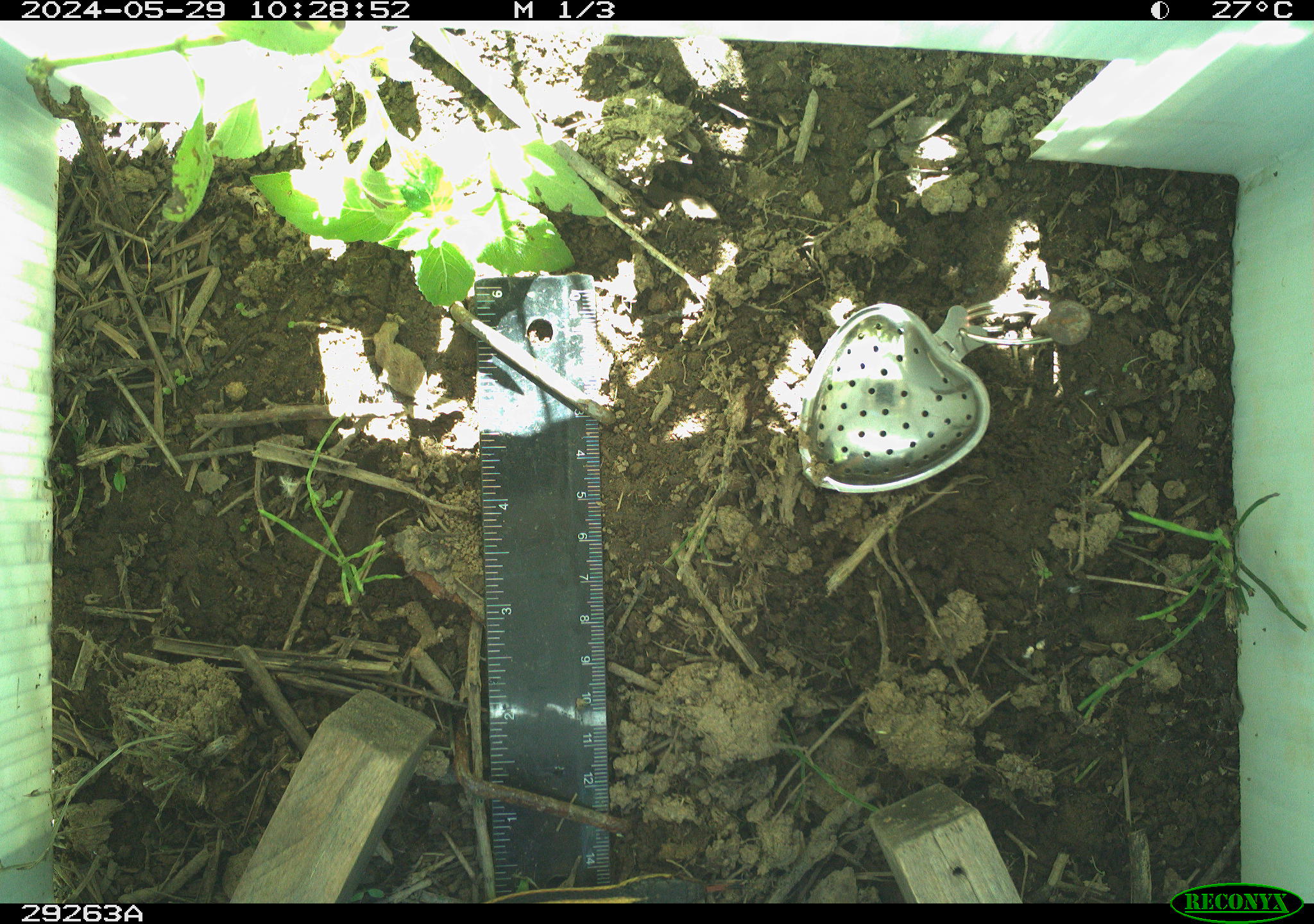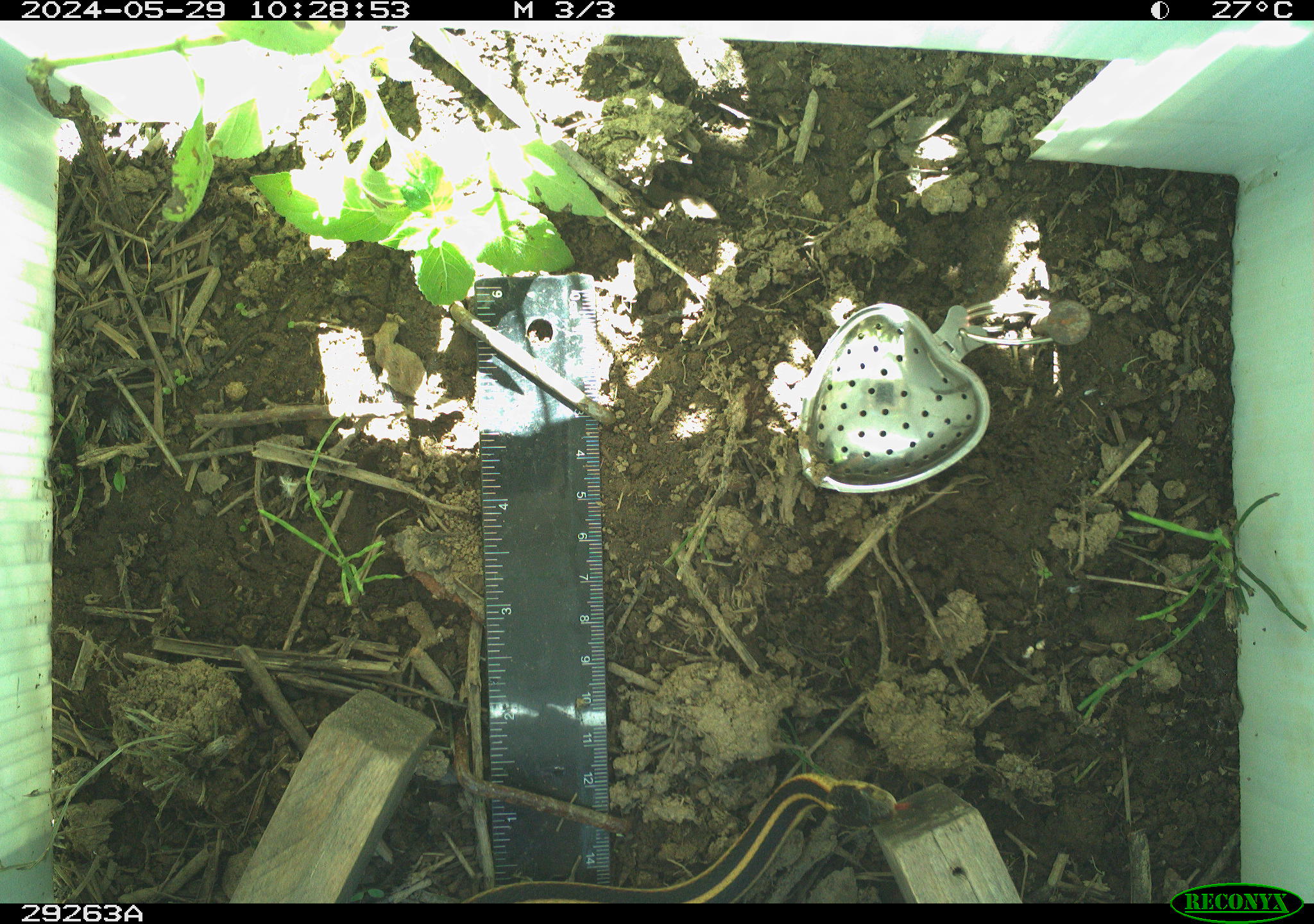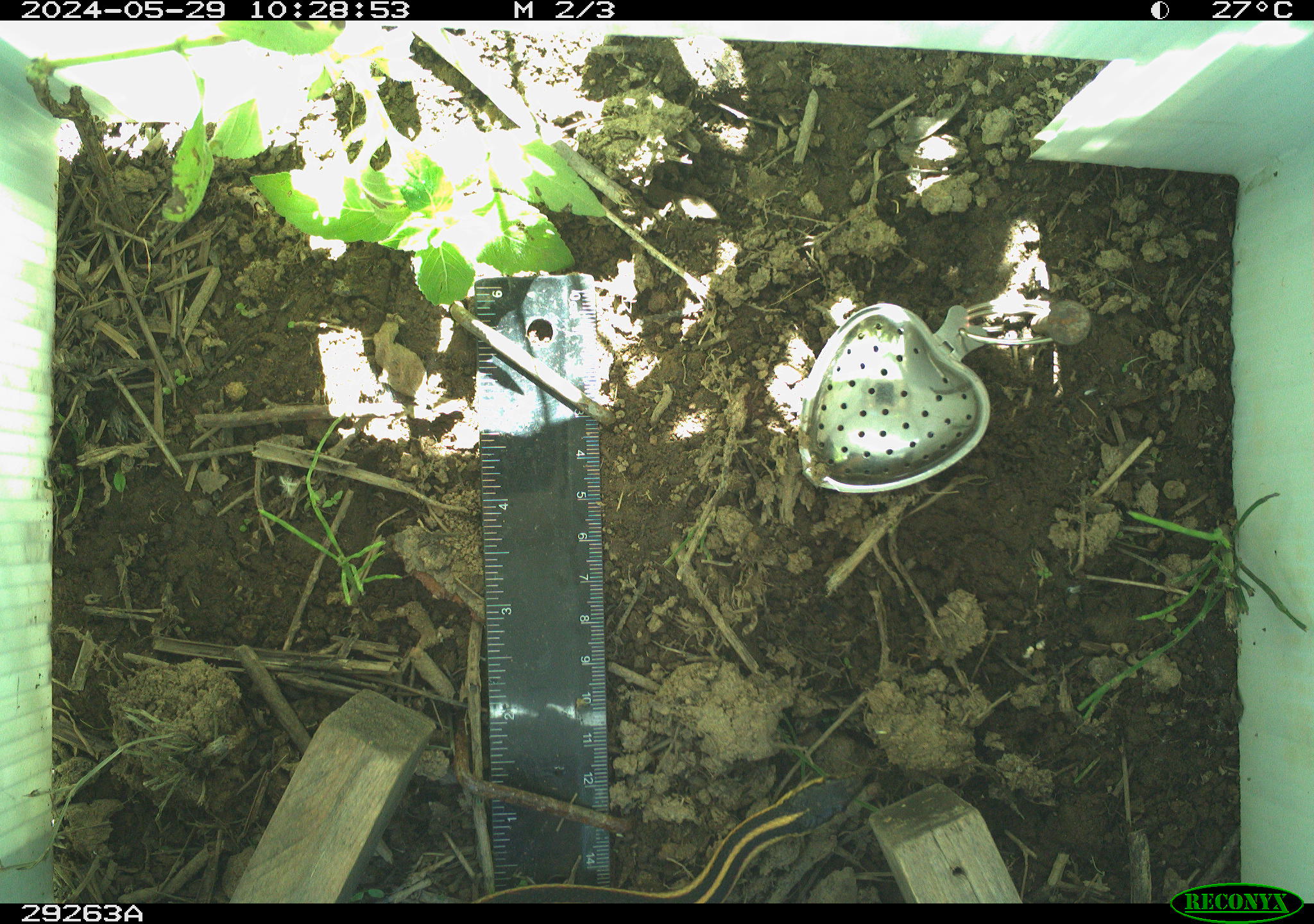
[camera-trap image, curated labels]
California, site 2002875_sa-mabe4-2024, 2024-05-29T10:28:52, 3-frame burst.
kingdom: Animalia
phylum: Chordata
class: Reptilia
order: Squamata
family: Colubridae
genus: Thamnophis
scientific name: Thamnophis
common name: american gartersnakes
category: thamnophis species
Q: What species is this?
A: Thamnophis species (american gartersnakes) (Thamnophis).